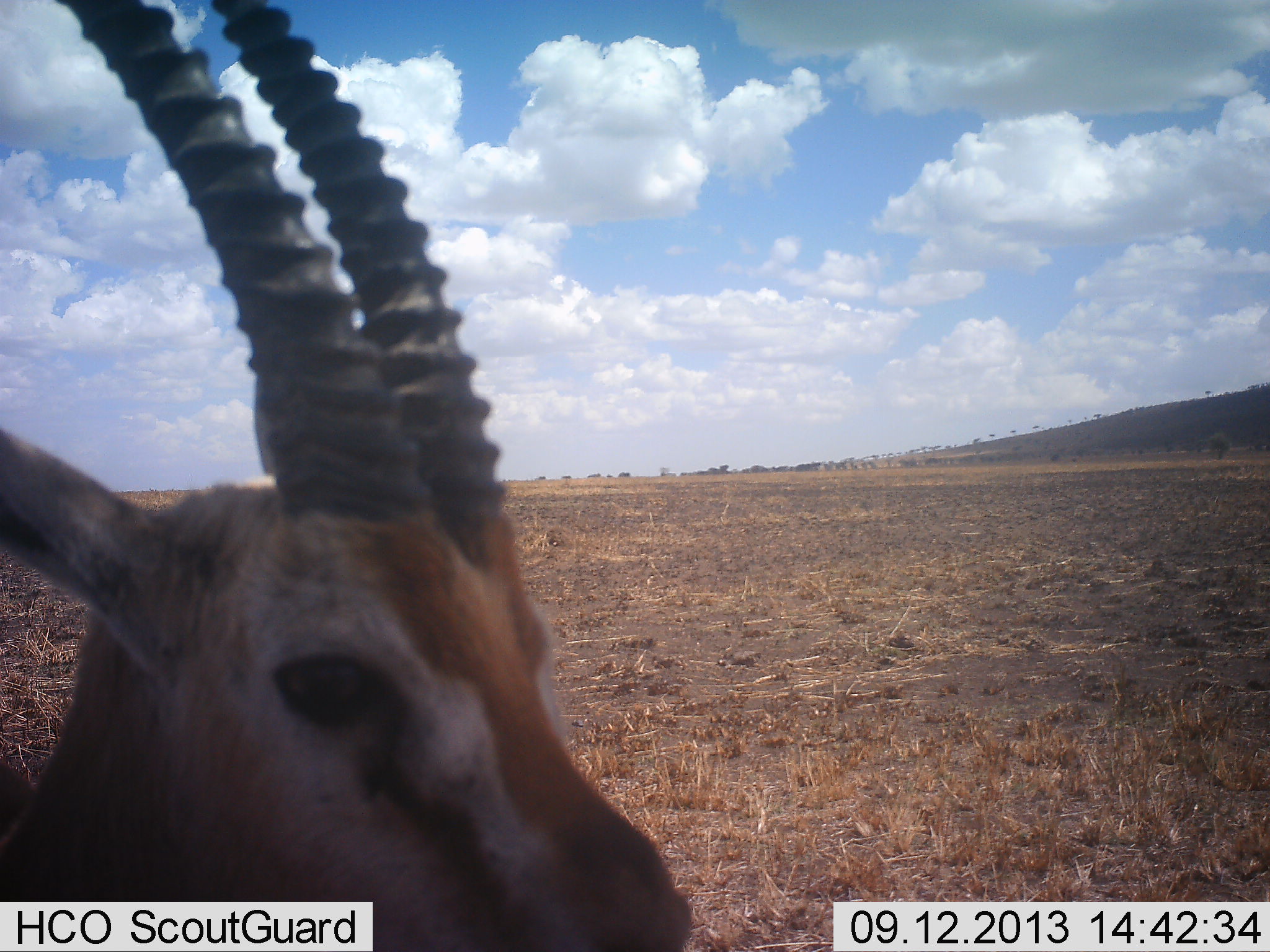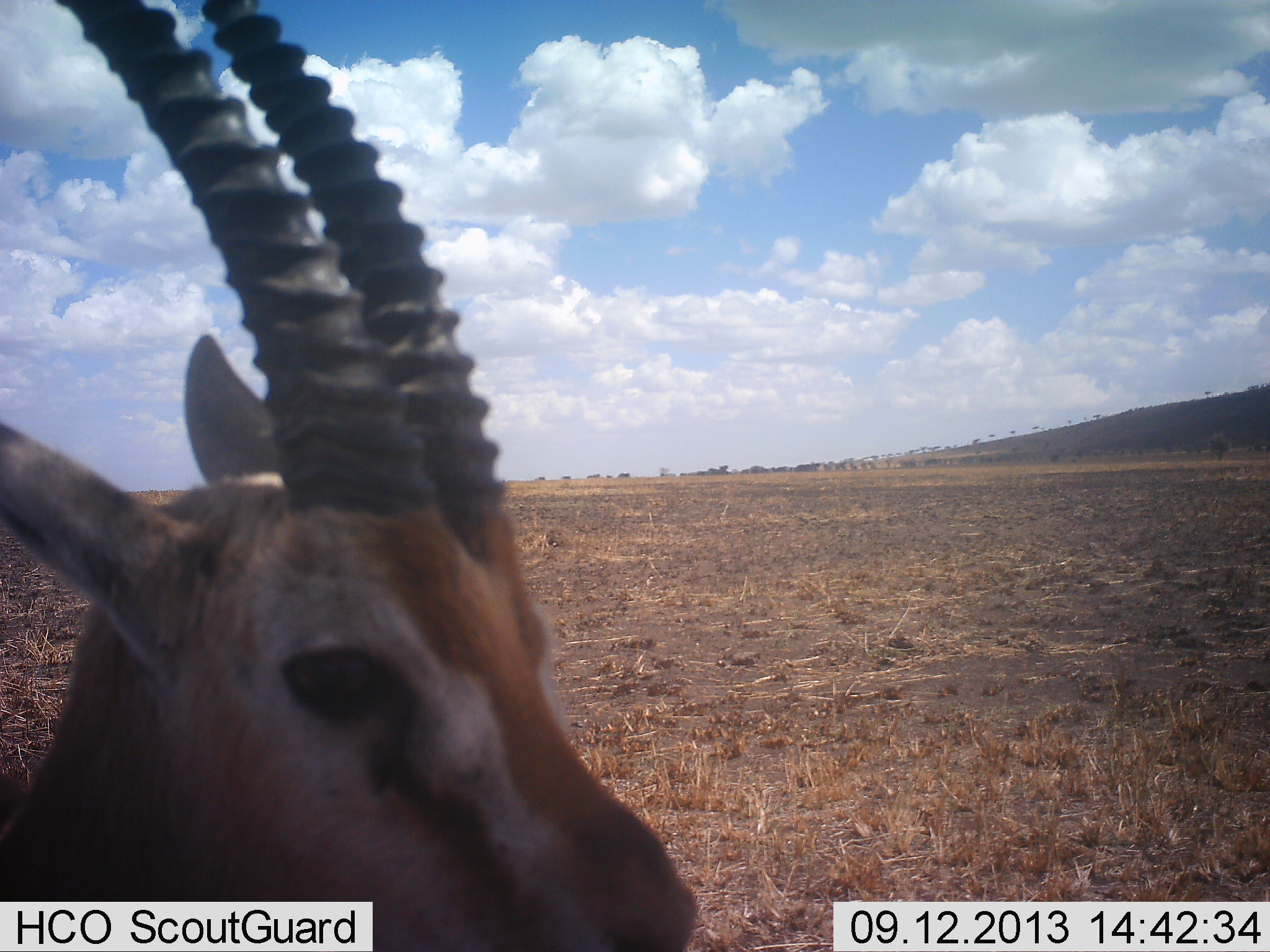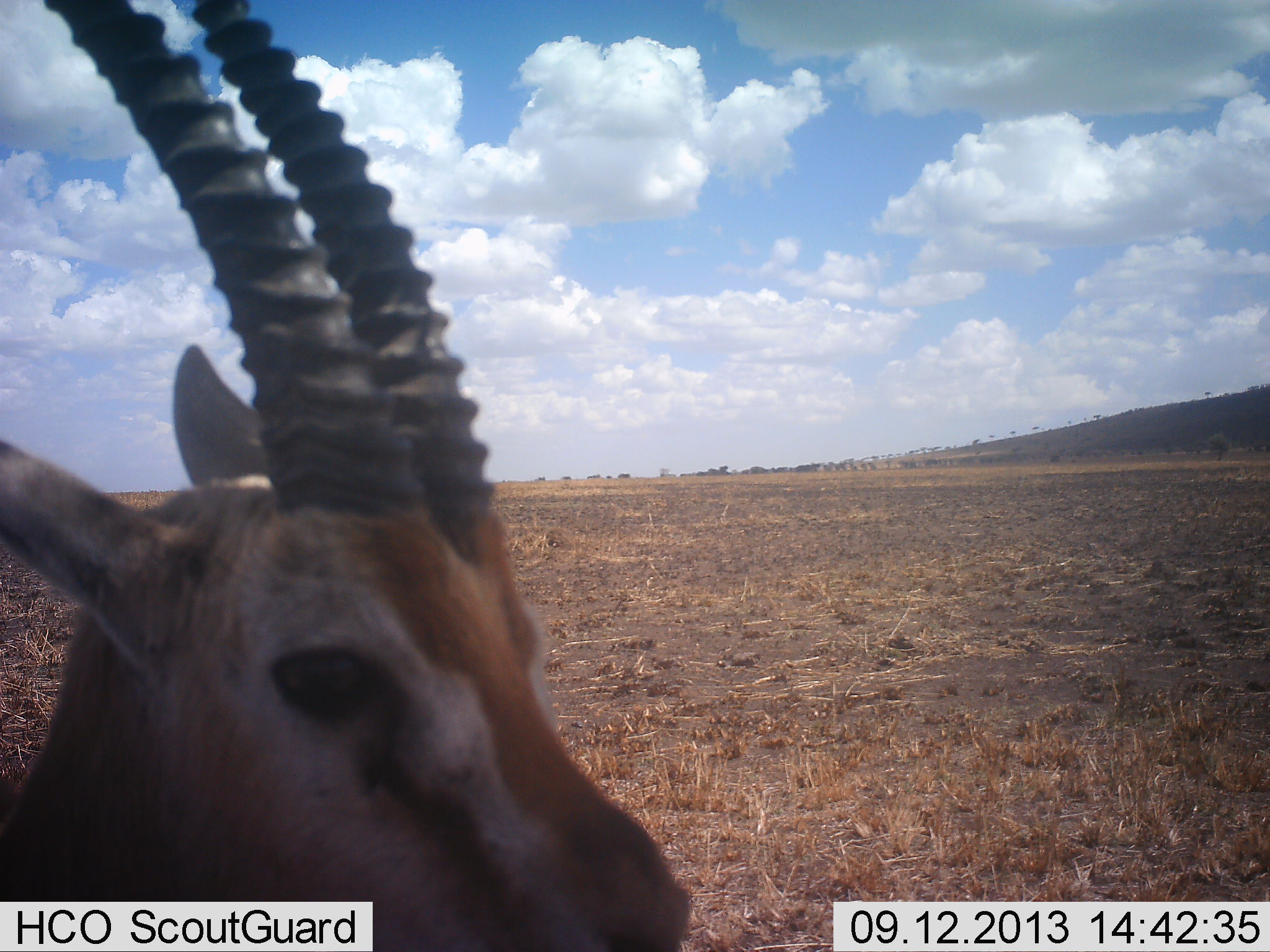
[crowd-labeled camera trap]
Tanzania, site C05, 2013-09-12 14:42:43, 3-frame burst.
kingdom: Animalia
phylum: Chordata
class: Mammalia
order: Artiodactyla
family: Bovidae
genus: Eudorcas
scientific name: Eudorcas thomsonii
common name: thomson's gazelle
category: gazellethomsons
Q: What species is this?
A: Gazellethomsons (thomson's gazelle) (Eudorcas thomsonii).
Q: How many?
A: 1.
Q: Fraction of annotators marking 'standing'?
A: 82%.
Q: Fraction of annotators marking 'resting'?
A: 5%.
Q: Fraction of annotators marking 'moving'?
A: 9%.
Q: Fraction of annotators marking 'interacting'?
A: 9%.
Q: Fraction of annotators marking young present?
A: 0%.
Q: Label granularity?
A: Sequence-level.